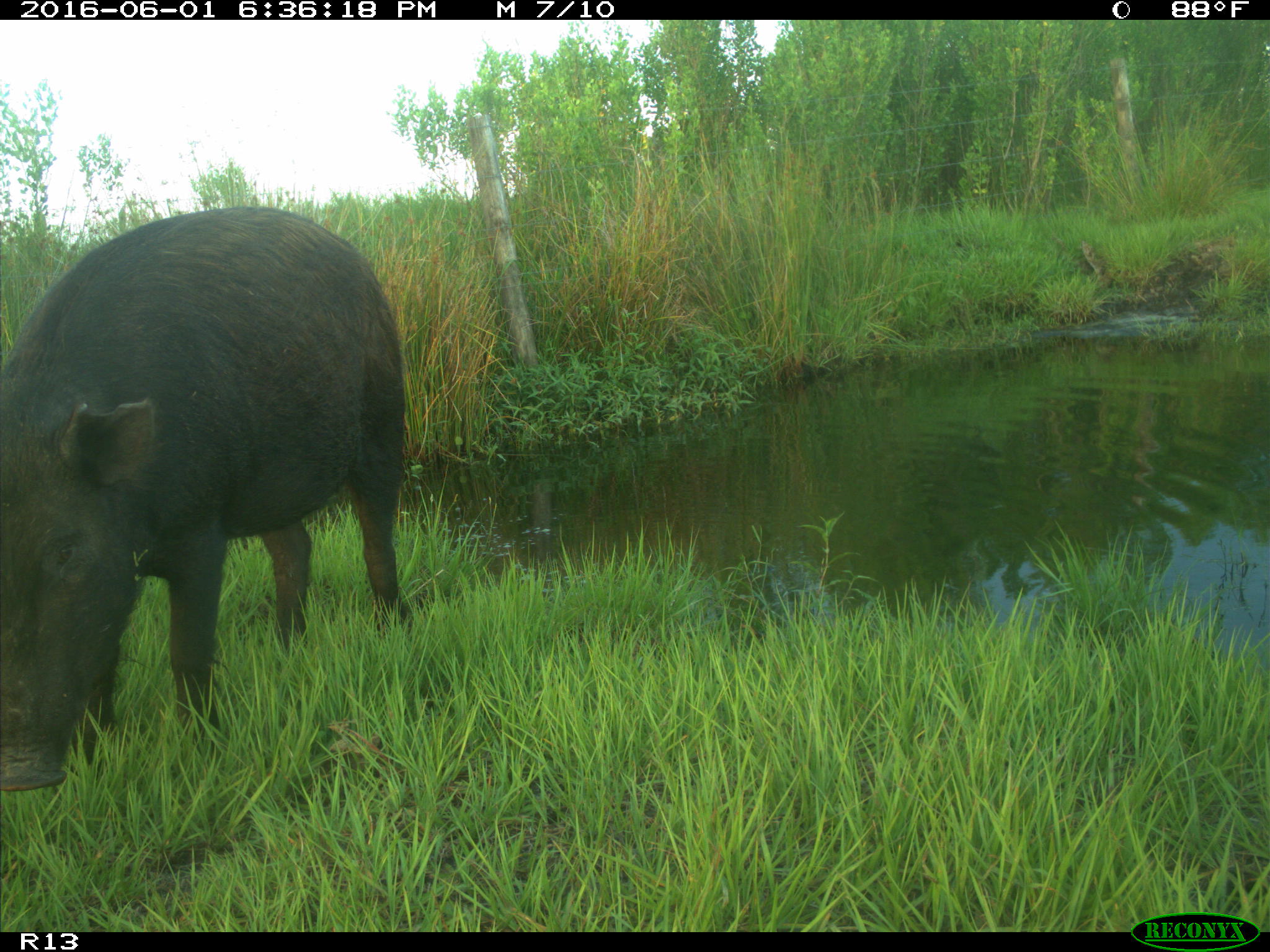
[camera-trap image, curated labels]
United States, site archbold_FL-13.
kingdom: Animalia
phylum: Chordata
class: Mammalia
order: Artiodactyla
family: Suidae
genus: Sus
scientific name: Sus scrofa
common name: wild boar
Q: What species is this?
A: Sus scrofa (wild boar).